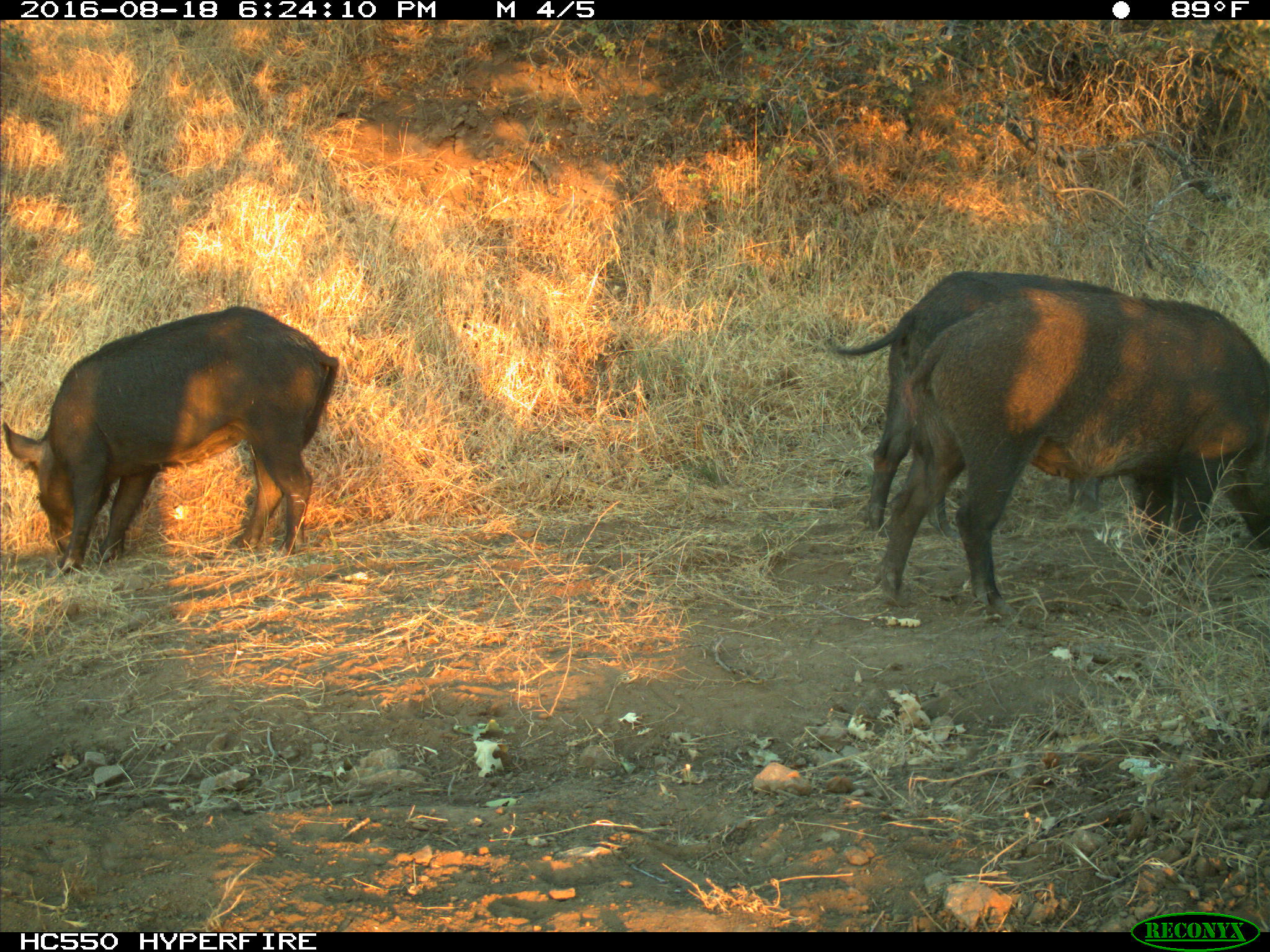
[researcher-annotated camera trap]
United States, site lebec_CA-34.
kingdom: Animalia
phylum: Chordata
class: Mammalia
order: Artiodactyla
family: Suidae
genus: Sus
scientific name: Sus scrofa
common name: wild boar